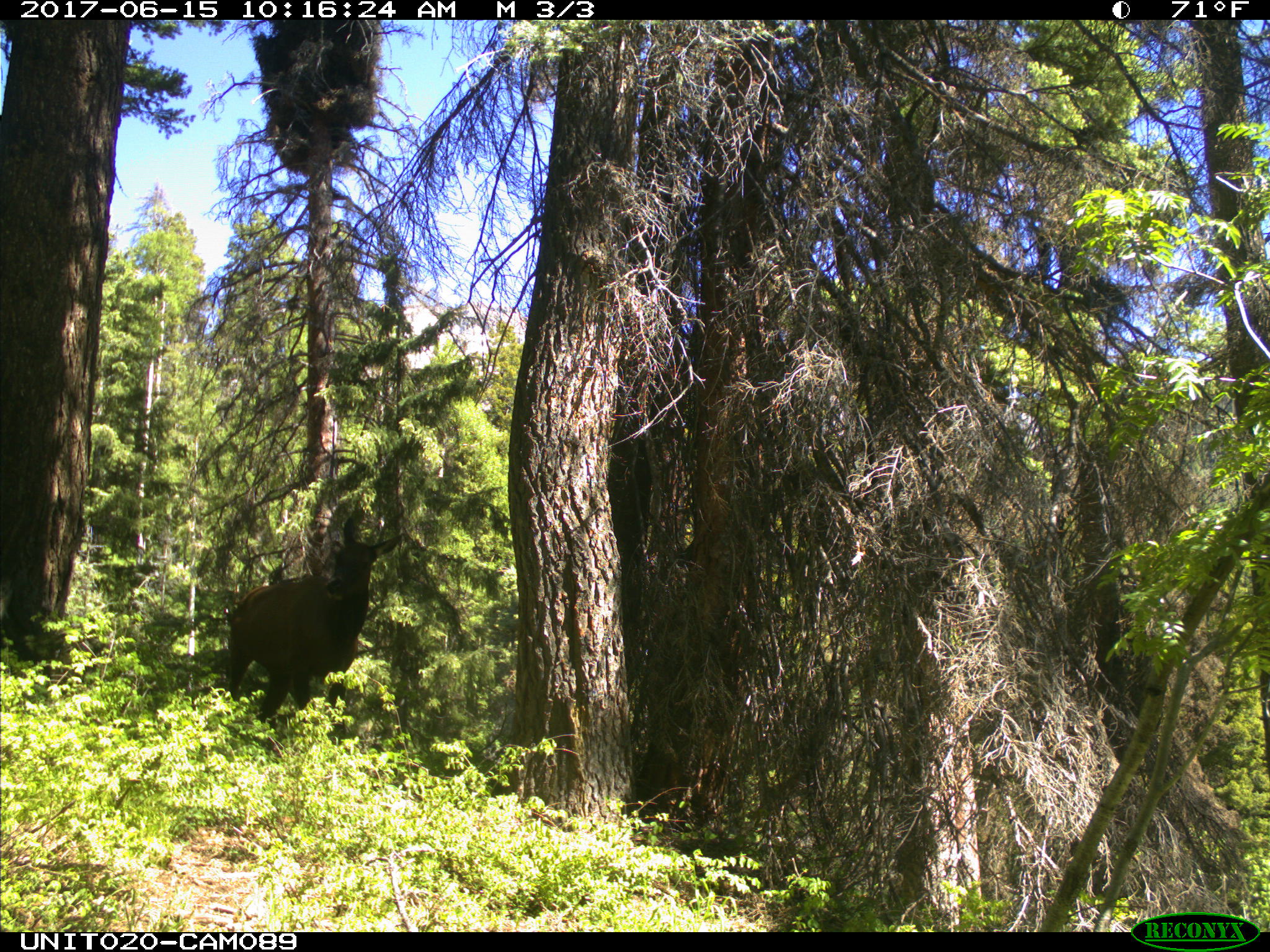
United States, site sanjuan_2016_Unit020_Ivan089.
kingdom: Animalia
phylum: Chordata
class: Mammalia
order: Artiodactyla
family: Cervidae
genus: Cervus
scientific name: Cervus elaphus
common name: red deer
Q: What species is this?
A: Cervus elaphus (red deer).